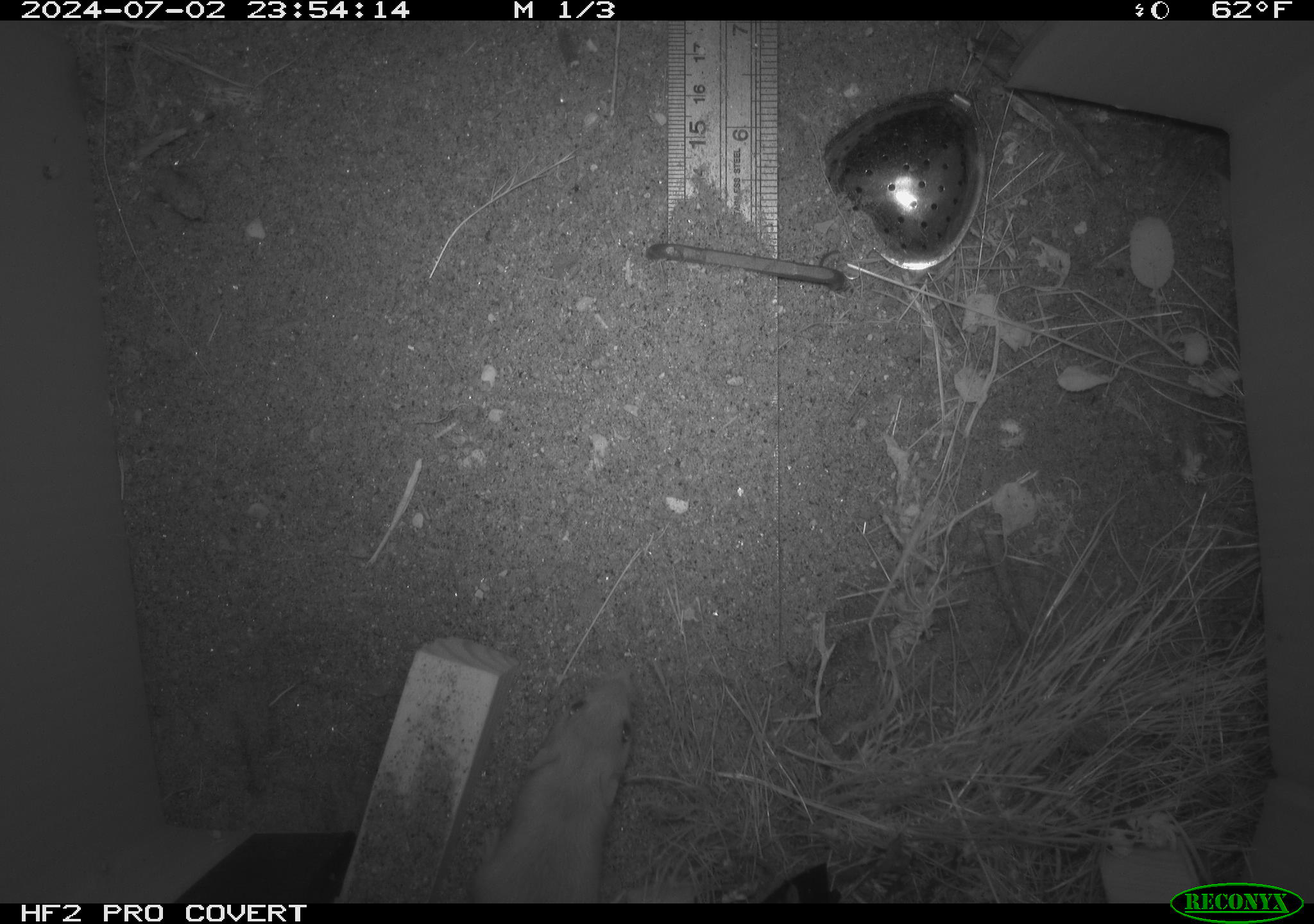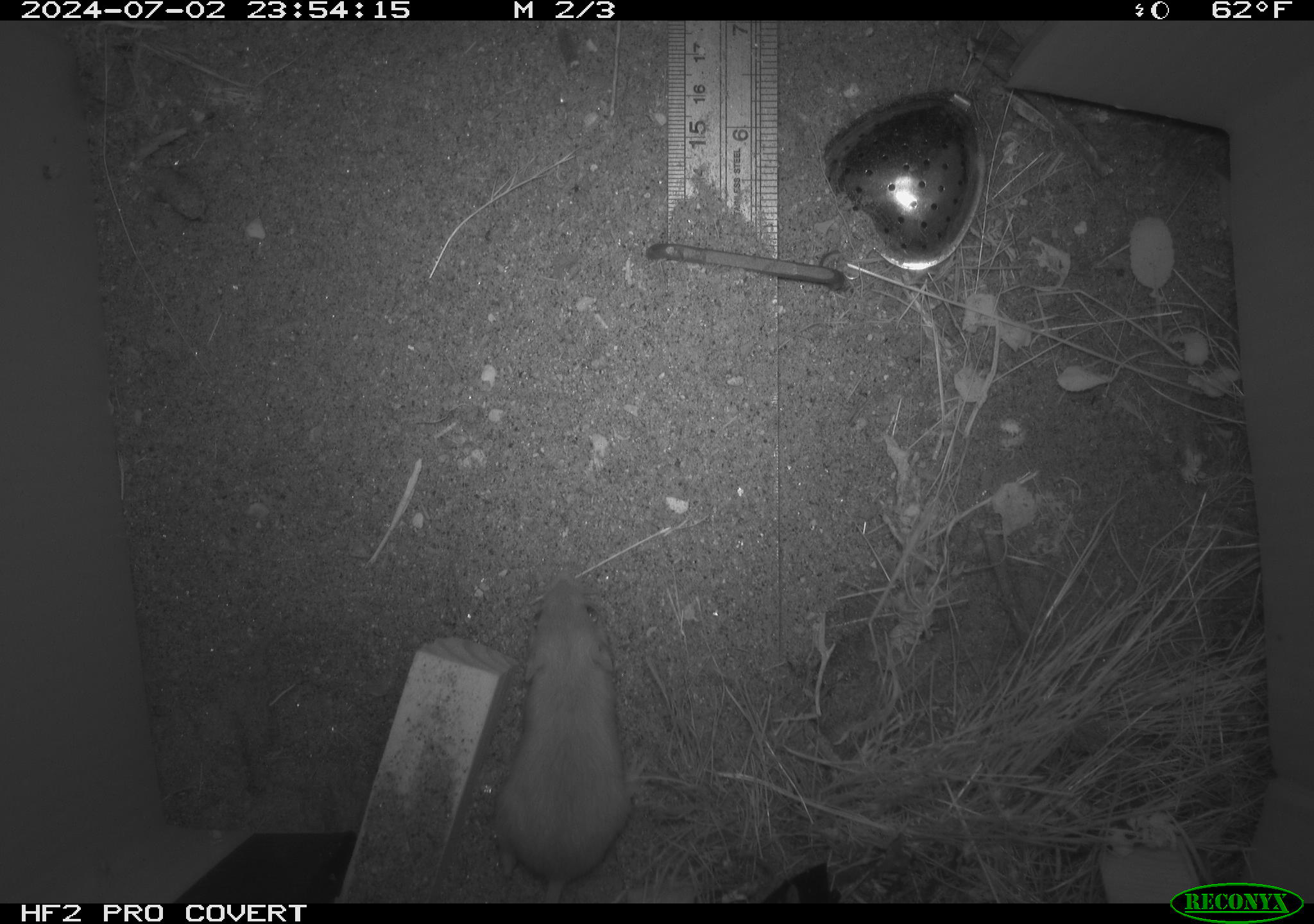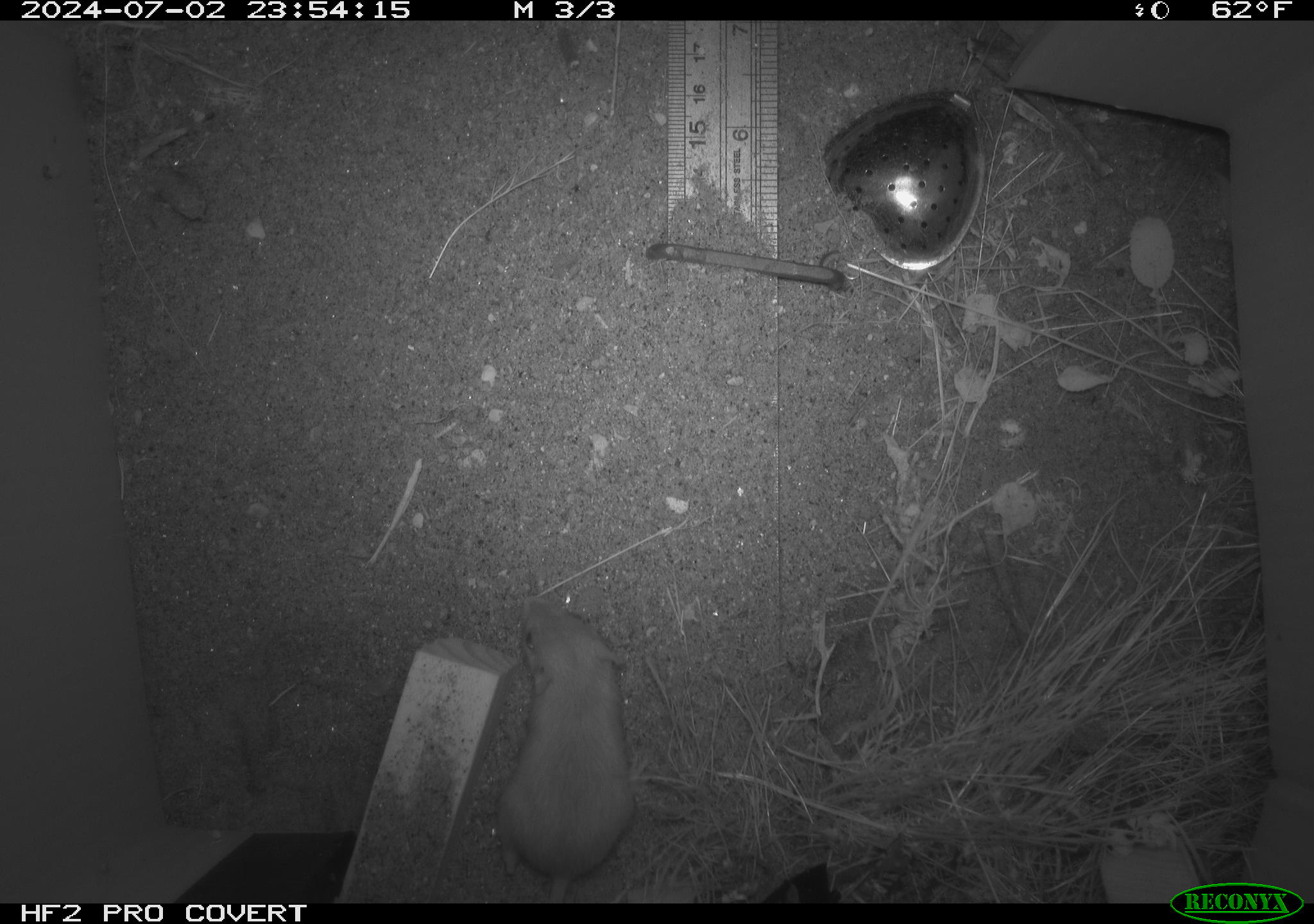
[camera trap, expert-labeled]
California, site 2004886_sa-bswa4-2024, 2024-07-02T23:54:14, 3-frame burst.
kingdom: Animalia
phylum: Chordata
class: Mammalia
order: Rodentia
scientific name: Rodentia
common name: rodent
Rodent (Rodentia).